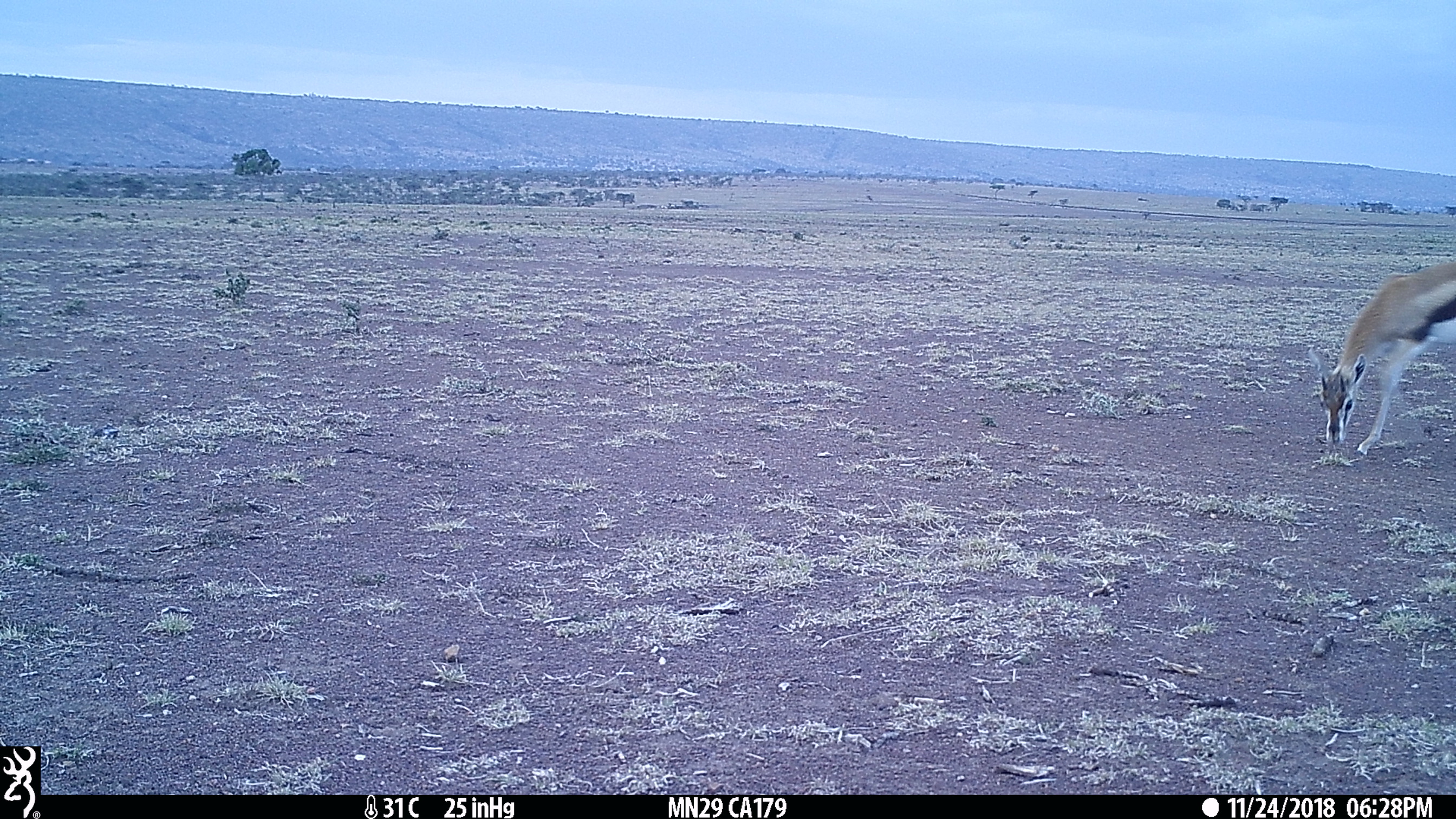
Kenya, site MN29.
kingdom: Animalia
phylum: Chordata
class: Mammalia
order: Artiodactyla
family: Bovidae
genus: Eudorcas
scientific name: Eudorcas thomsonii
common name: thomon's gazelle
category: gazelle thomsons